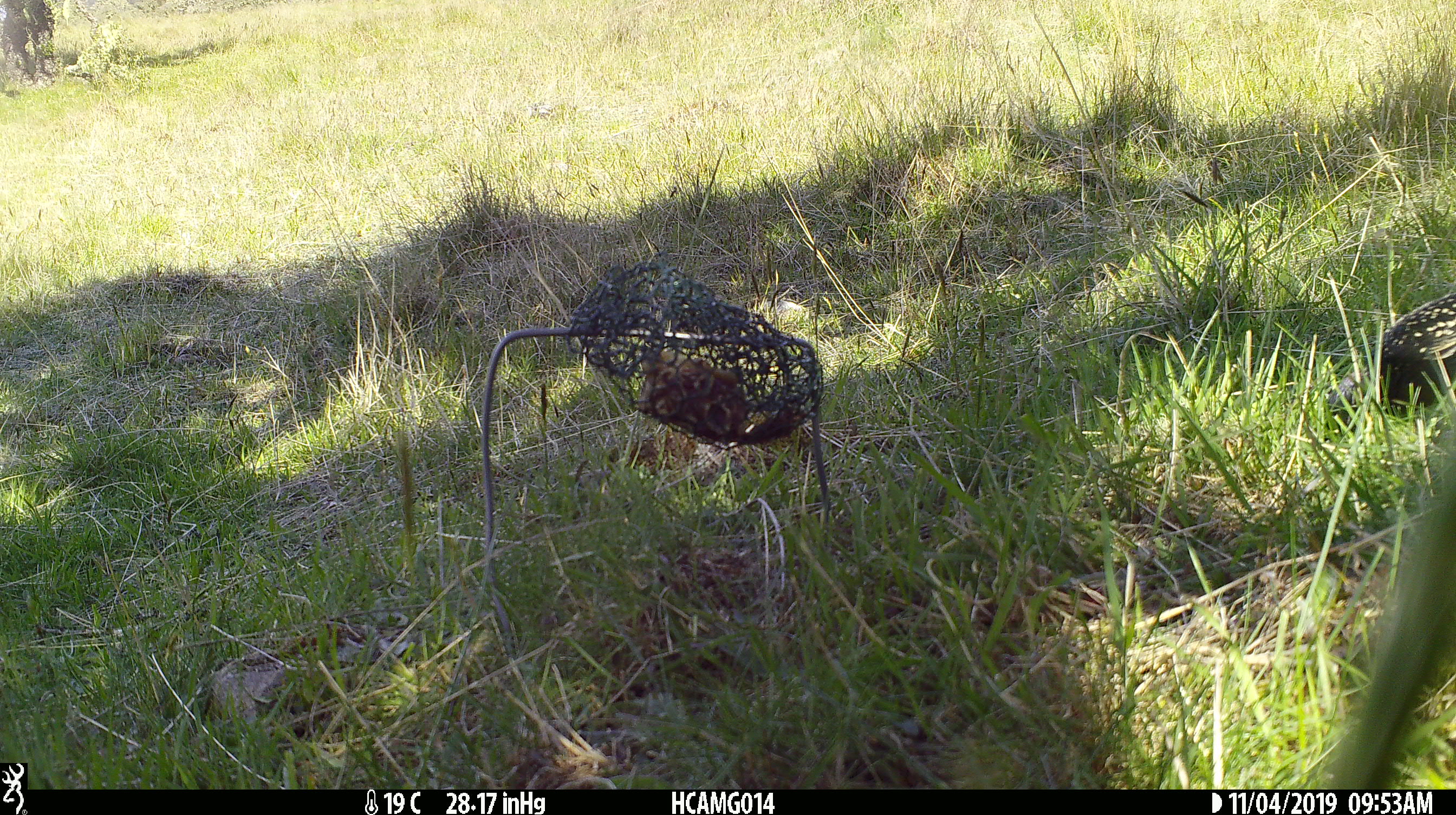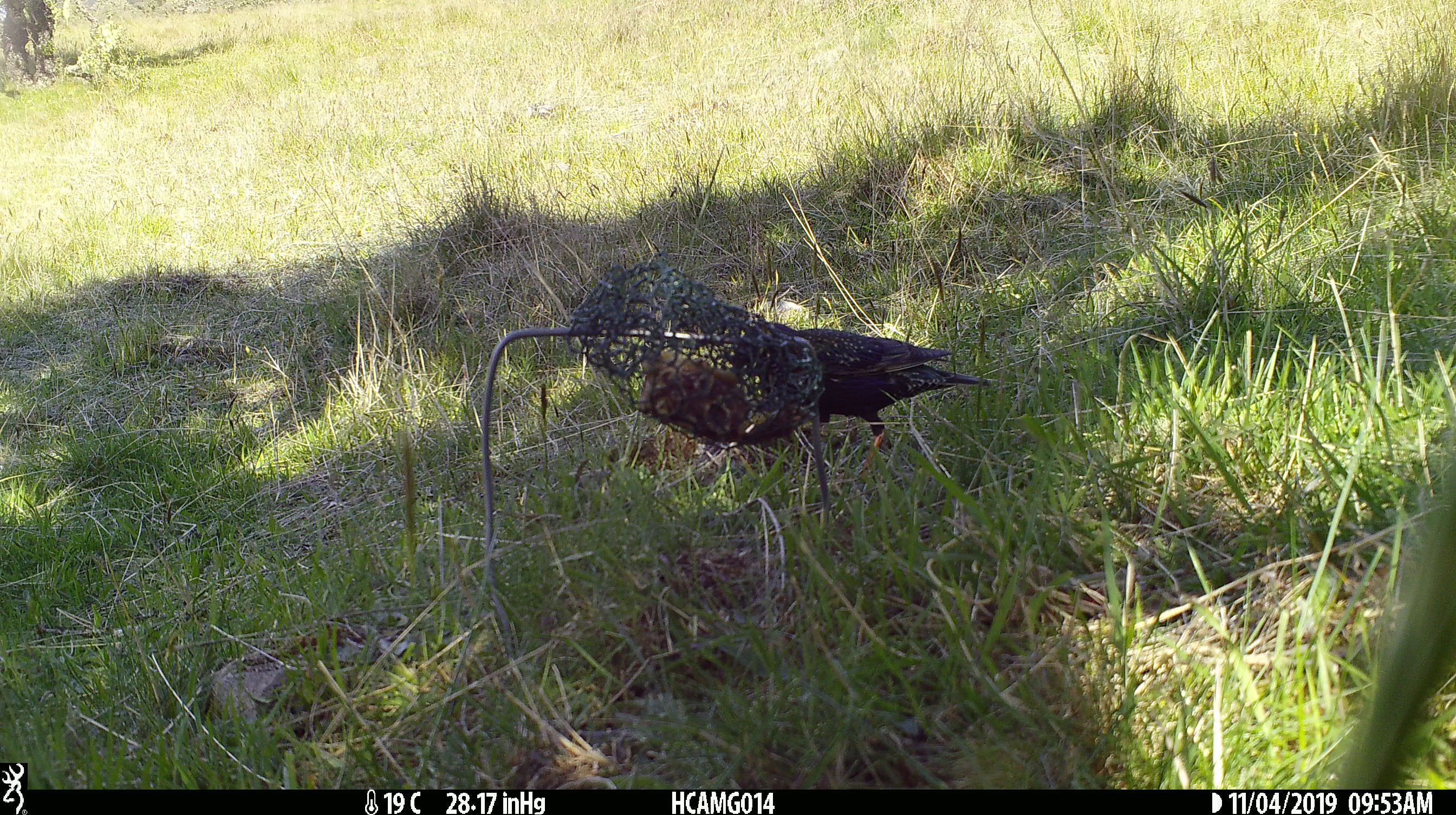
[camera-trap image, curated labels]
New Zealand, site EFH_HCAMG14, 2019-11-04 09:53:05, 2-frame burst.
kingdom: Animalia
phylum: Chordata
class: Aves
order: Passeriformes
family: Sturnidae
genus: Sturnus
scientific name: Sturnus vulgaris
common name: european starling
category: starling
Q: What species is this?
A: Starling (european starling) (Sturnus vulgaris).